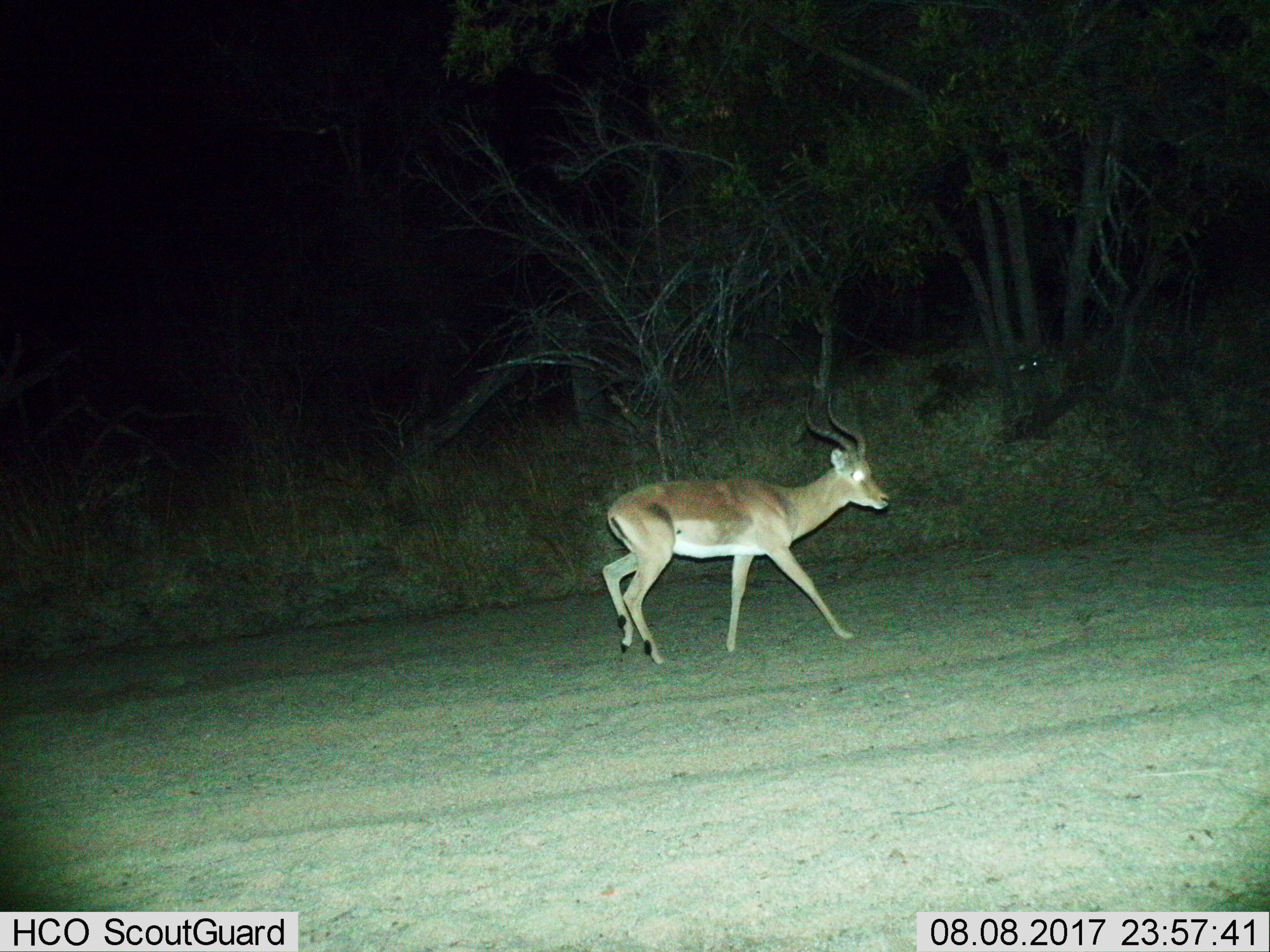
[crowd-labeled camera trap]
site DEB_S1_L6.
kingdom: Animalia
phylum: Chordata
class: Mammalia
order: Artiodactyla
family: Bovidae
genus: Aepyceros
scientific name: Aepyceros melampus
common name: impala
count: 1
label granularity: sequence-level